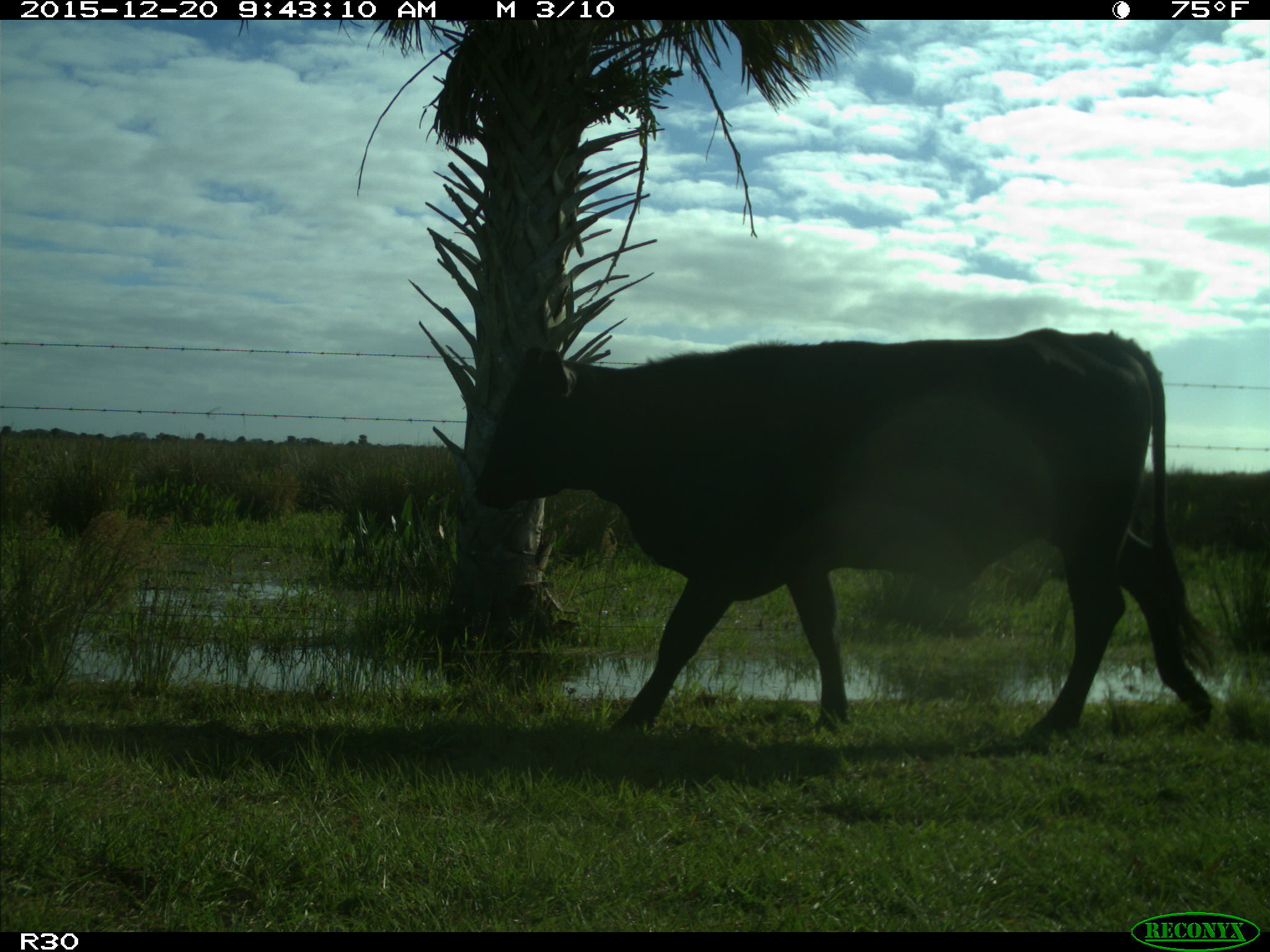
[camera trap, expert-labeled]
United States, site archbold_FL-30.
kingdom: Animalia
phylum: Chordata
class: Mammalia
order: Artiodactyla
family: Bovidae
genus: Bos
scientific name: Bos taurus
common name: domestic cow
Bos taurus (domestic cow).